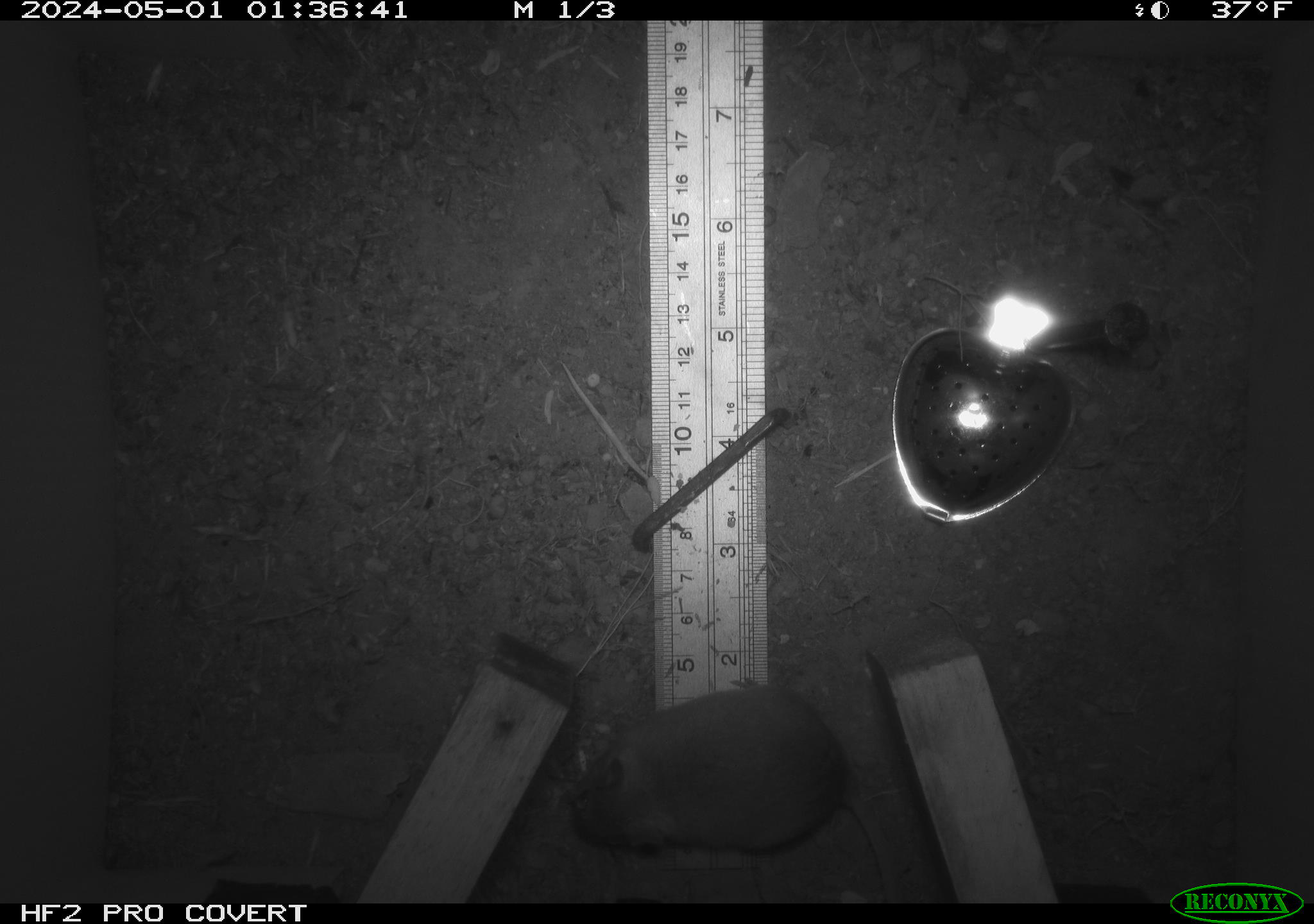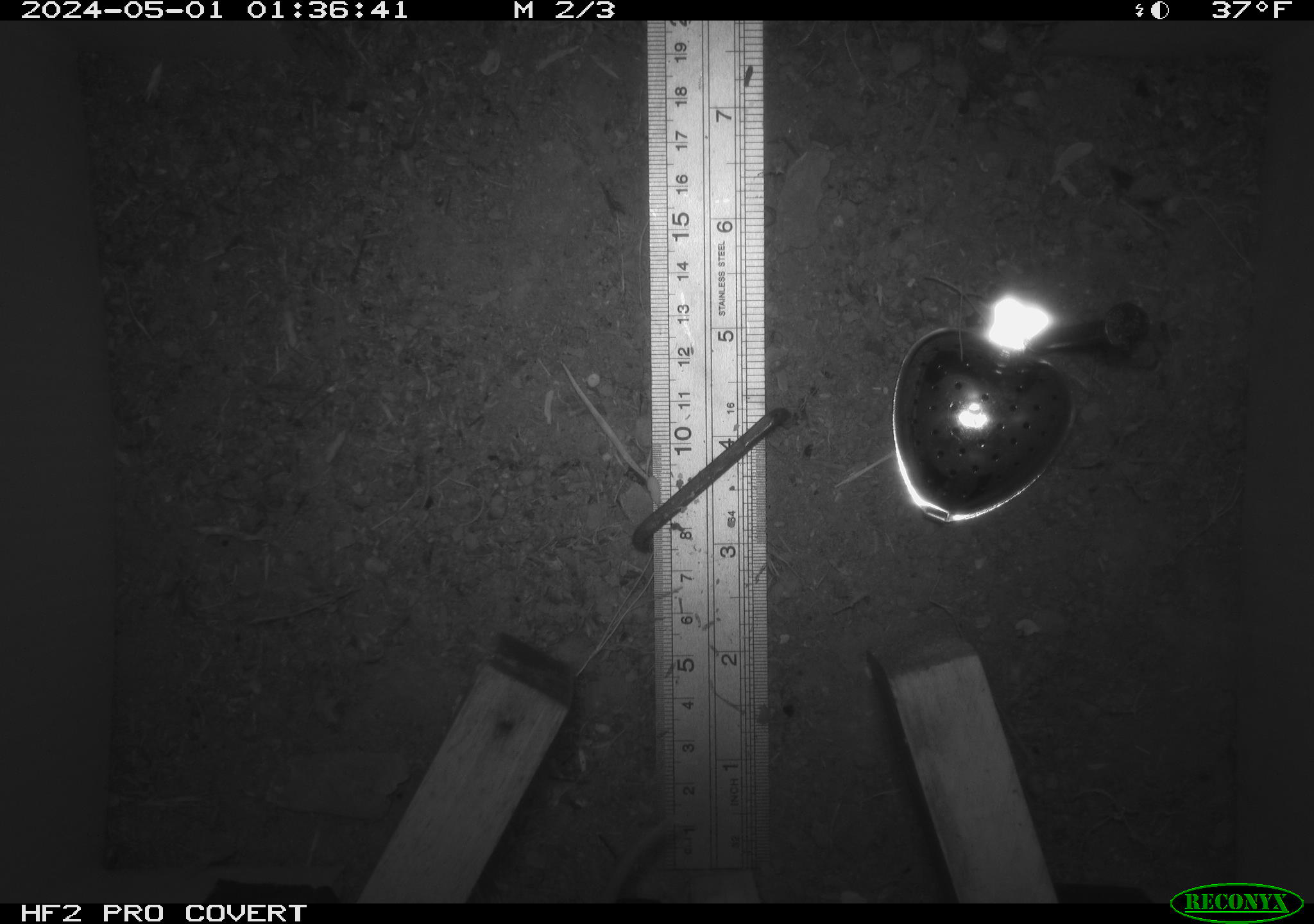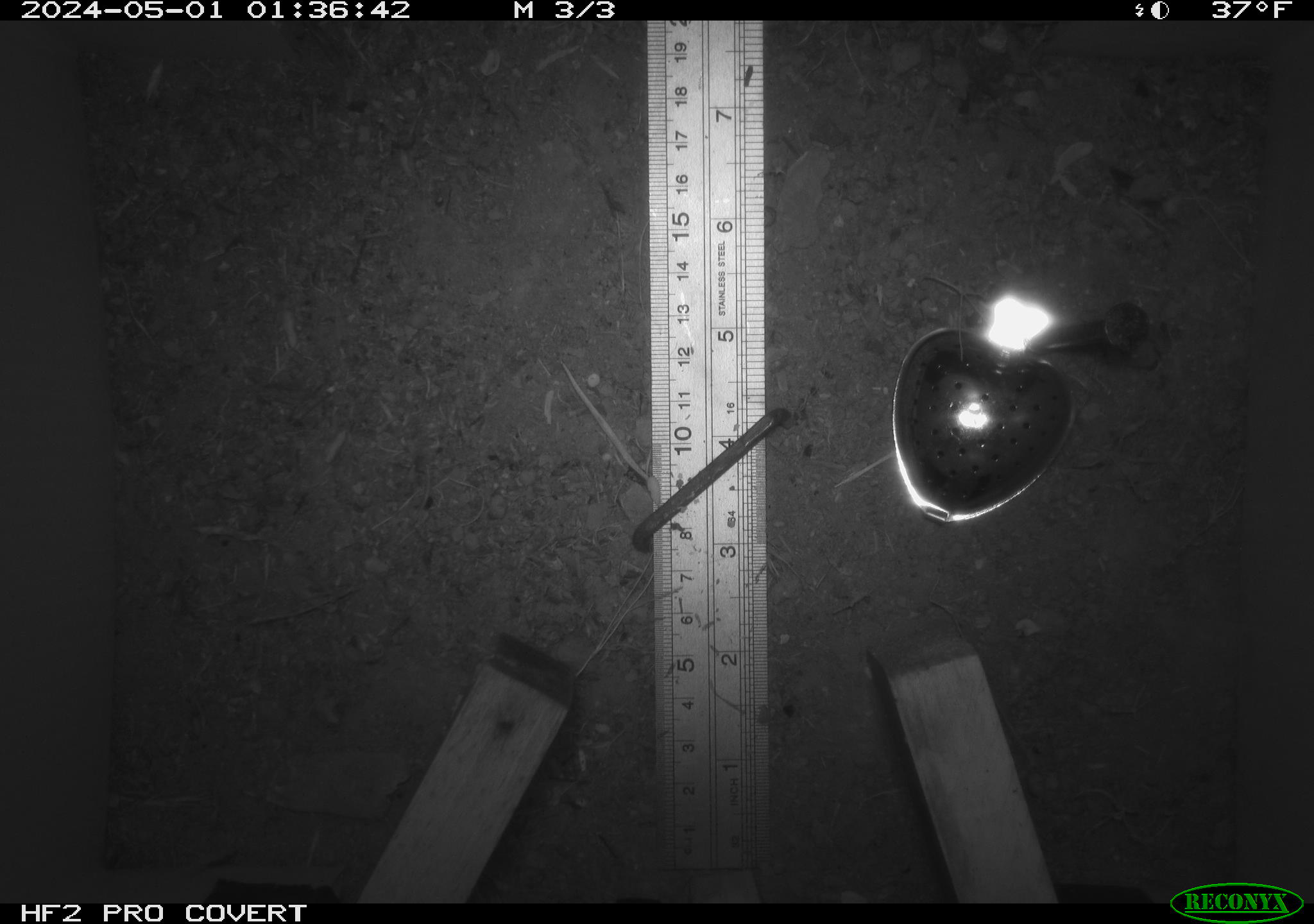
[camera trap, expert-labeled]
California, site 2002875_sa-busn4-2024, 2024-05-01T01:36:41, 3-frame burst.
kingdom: Animalia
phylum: Chordata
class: Mammalia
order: Rodentia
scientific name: Rodentia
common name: rodent